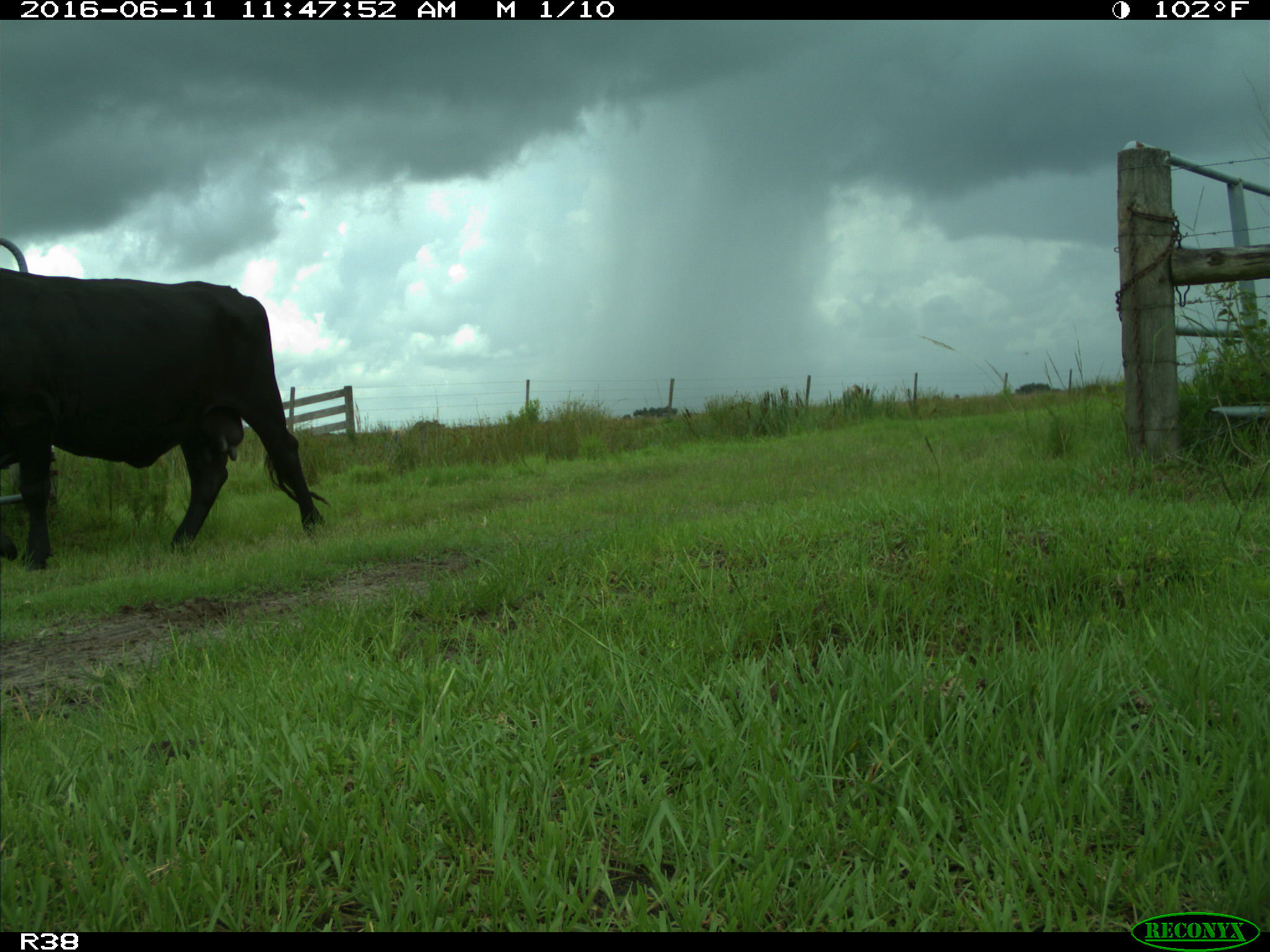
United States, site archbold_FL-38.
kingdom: Animalia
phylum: Chordata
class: Mammalia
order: Artiodactyla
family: Bovidae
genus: Bos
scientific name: Bos taurus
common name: domestic cow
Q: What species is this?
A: Bos taurus (domestic cow).